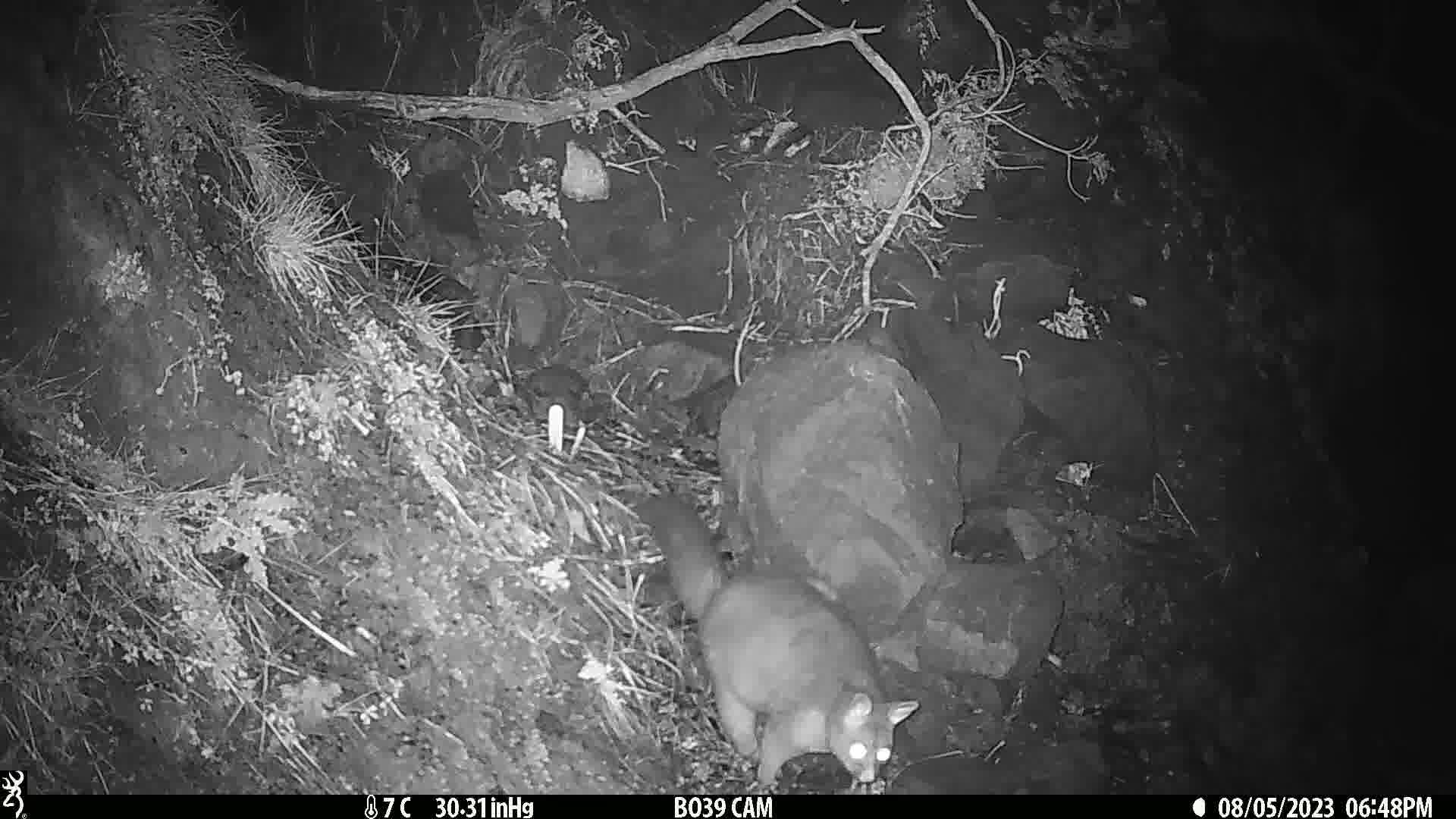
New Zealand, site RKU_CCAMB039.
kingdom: Animalia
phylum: Chordata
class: Mammalia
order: Diprotodontia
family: Phalangeridae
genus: Trichosurus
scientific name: Trichosurus vulpecula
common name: common brushtail possum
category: possum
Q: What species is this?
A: Possum (common brushtail possum) (Trichosurus vulpecula).